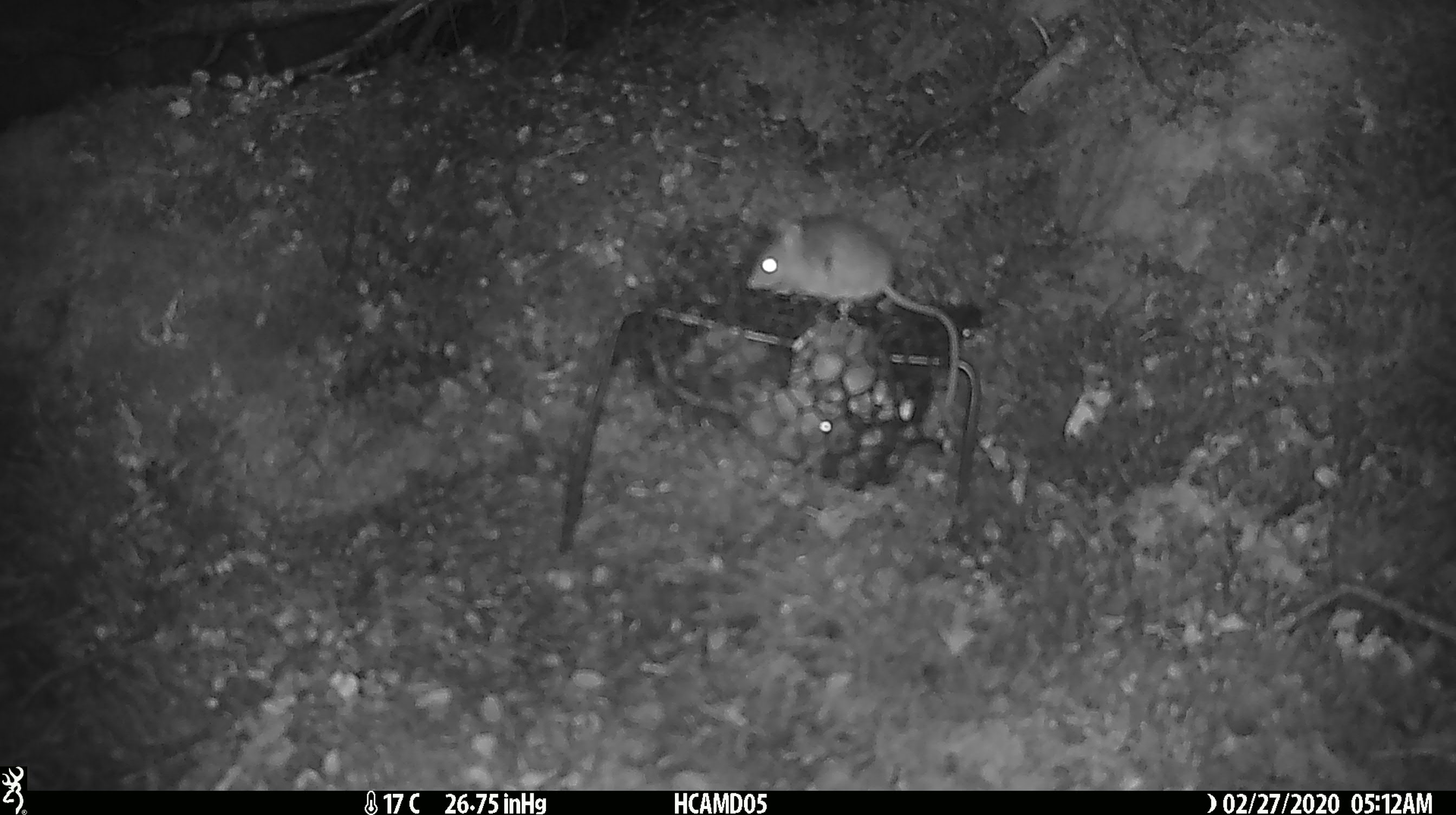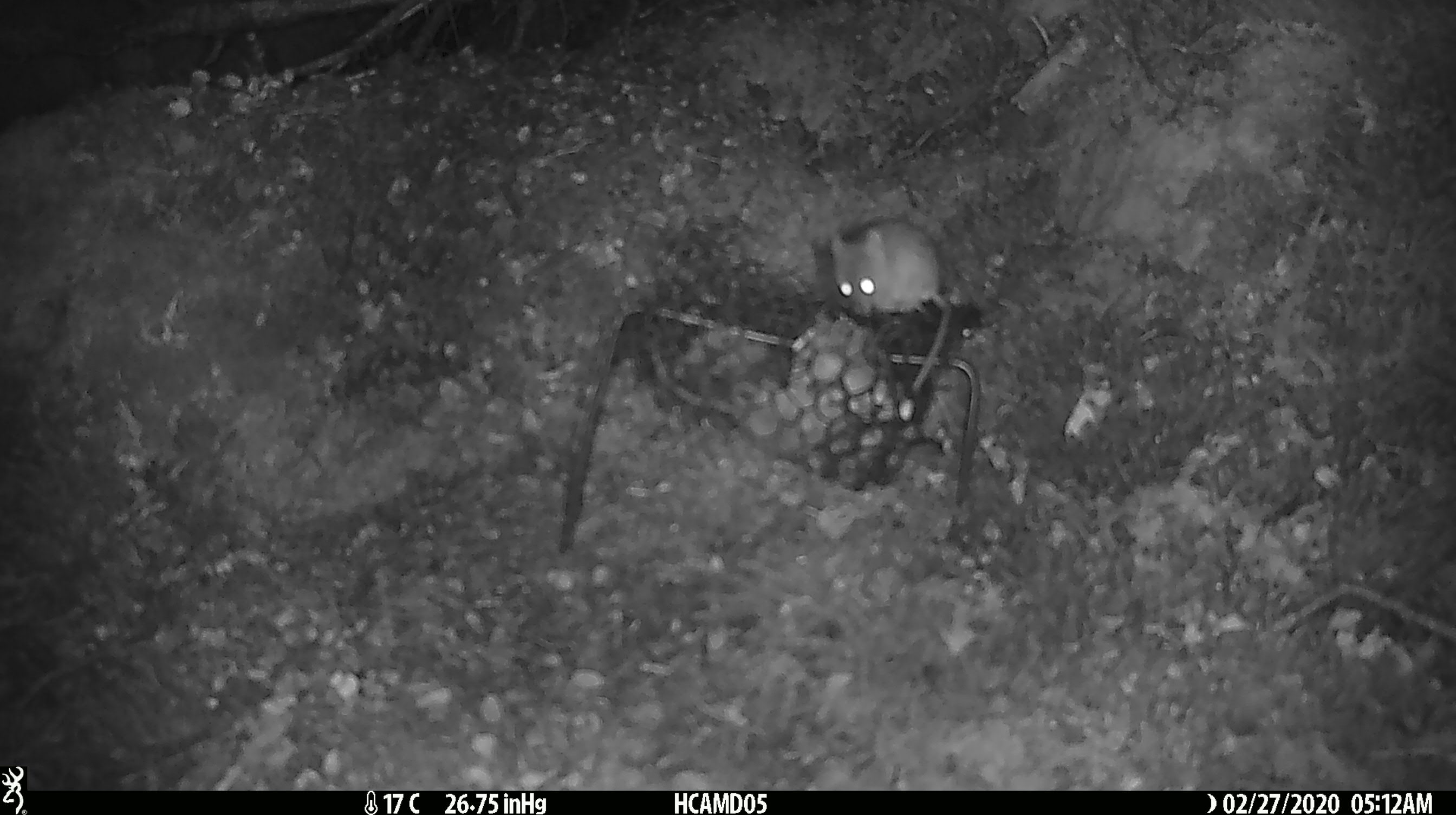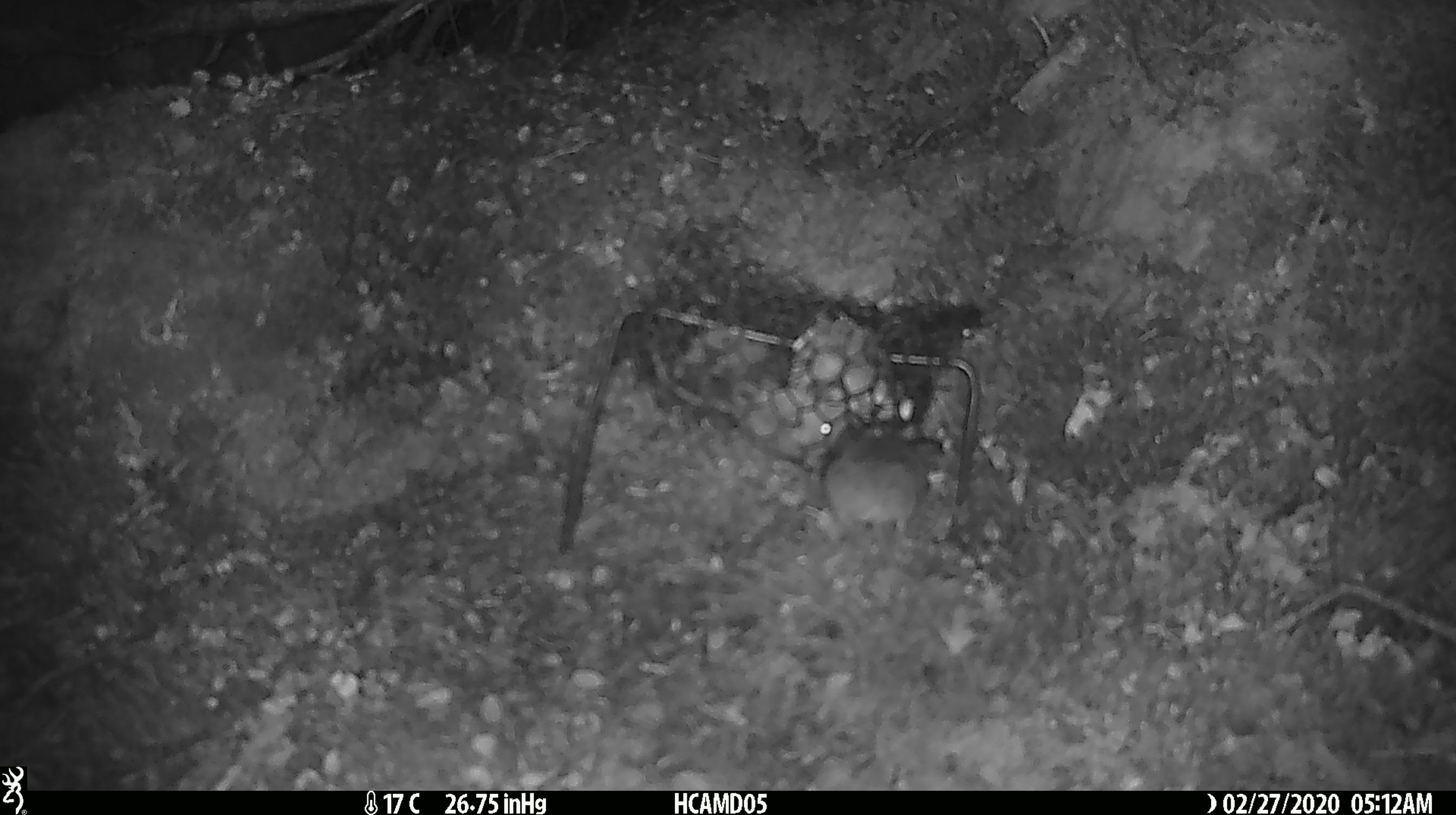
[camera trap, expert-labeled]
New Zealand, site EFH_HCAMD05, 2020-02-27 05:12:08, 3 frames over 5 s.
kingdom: Animalia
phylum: Chordata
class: Mammalia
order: Rodentia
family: Muridae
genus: Mus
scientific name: Mus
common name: mouse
Mouse (Mus).